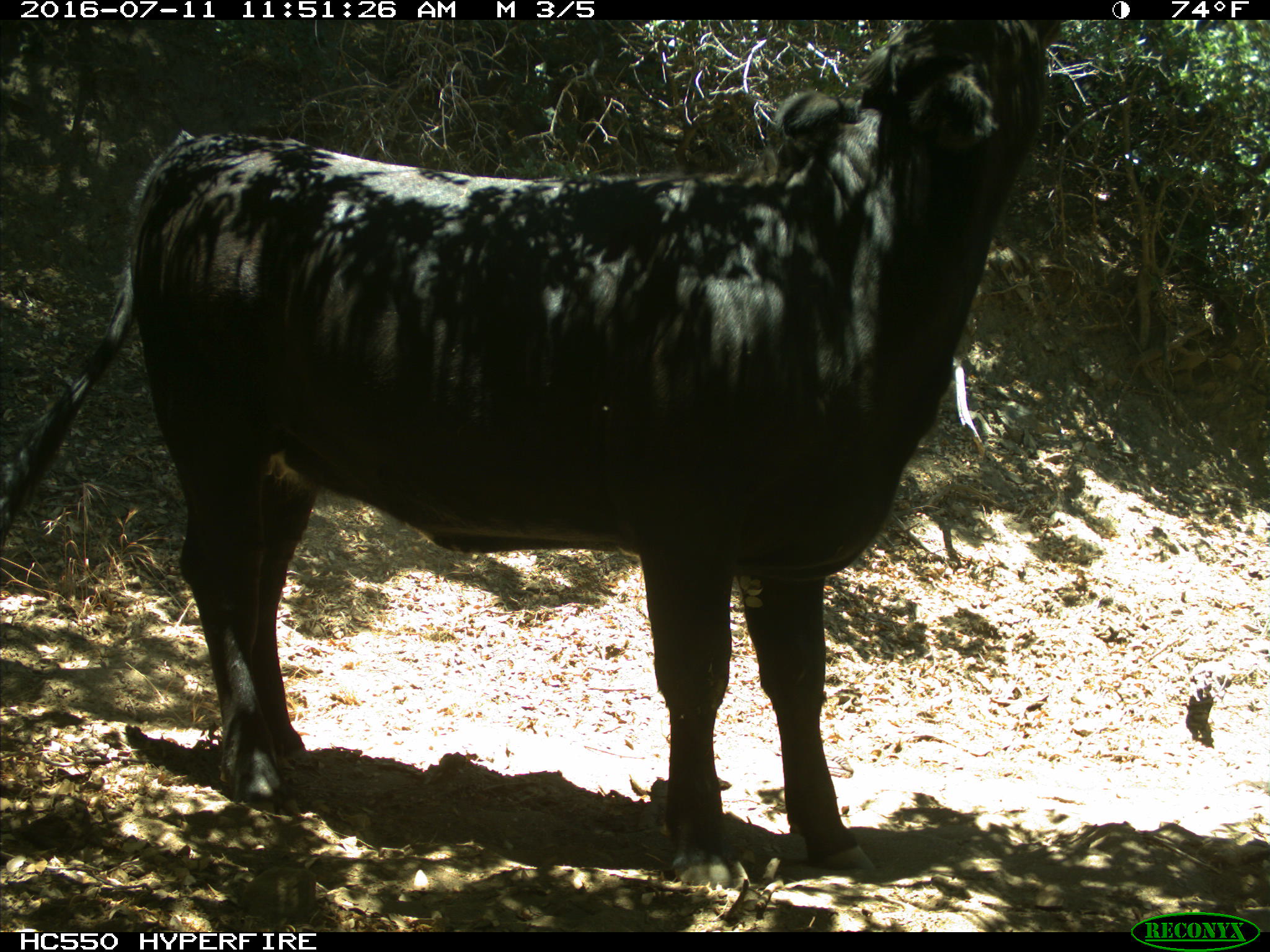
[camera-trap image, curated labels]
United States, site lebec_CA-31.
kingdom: Animalia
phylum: Chordata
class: Mammalia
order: Artiodactyla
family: Bovidae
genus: Bos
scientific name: Bos taurus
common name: domestic cow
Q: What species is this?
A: Bos taurus (domestic cow).